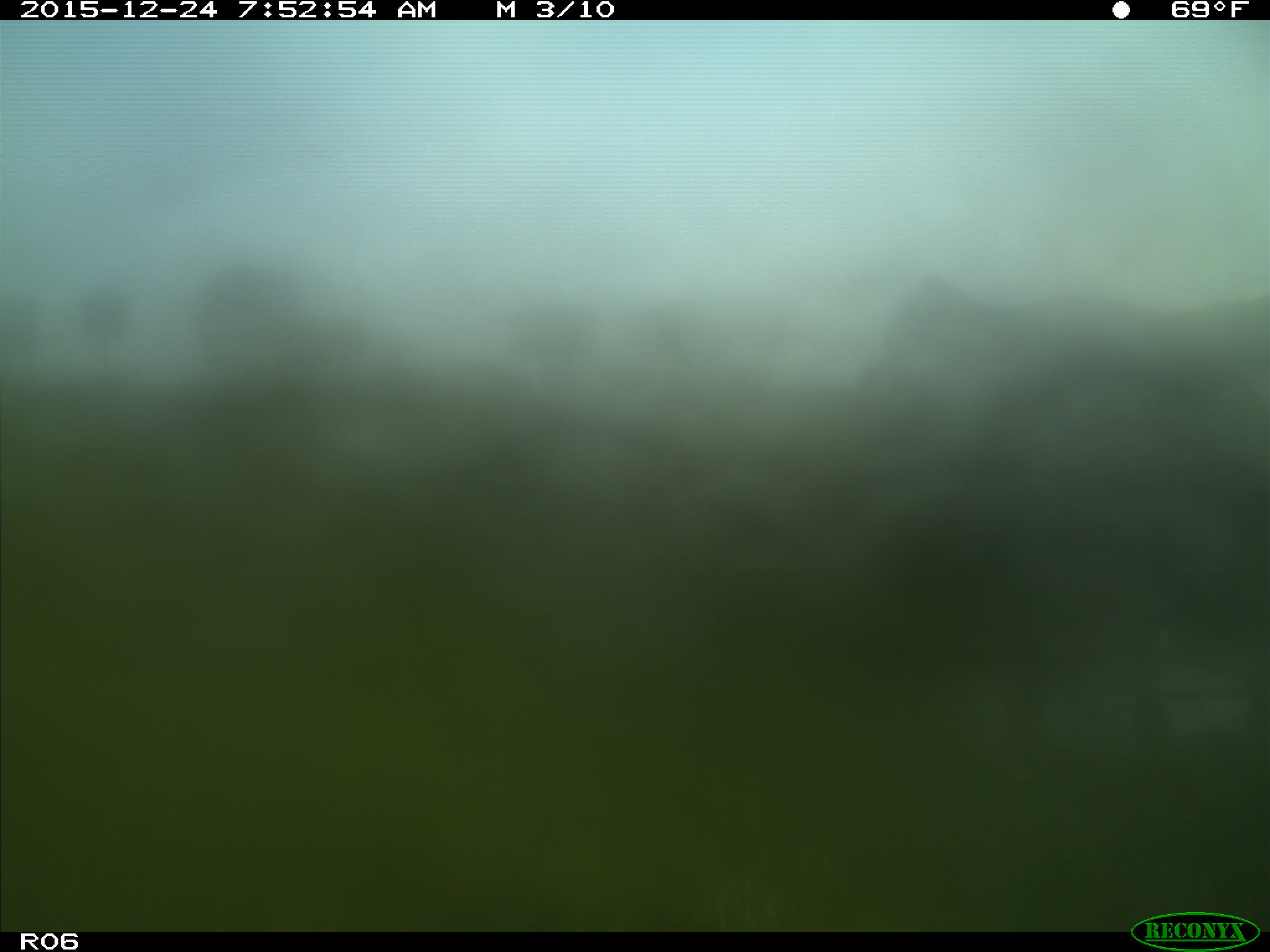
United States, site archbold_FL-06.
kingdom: Animalia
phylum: Chordata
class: Mammalia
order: Artiodactyla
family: Bovidae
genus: Bos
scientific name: Bos taurus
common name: domestic cow